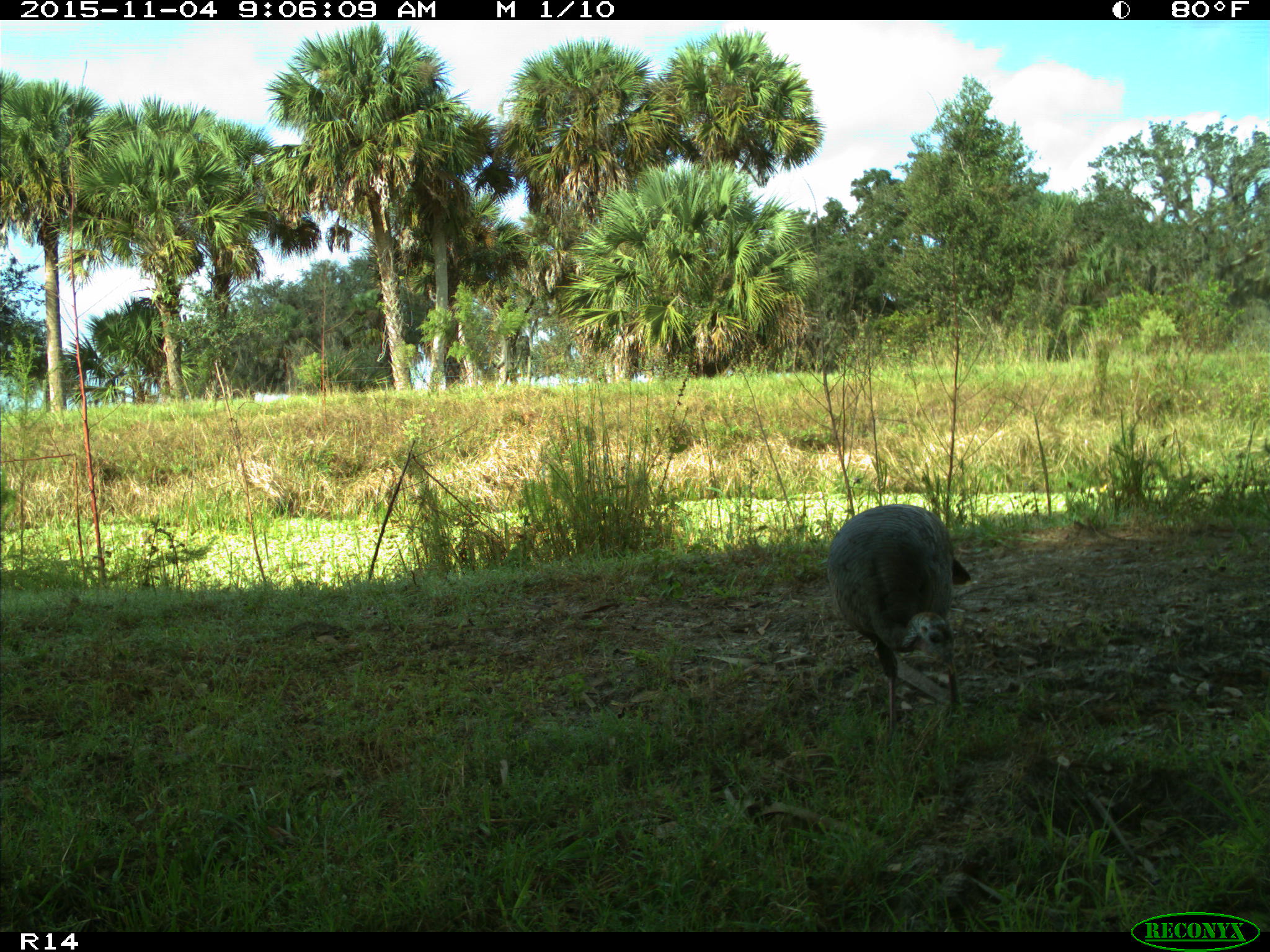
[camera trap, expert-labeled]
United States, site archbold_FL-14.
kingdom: Animalia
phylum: Chordata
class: Aves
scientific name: Aves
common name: birds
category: unidentified bird